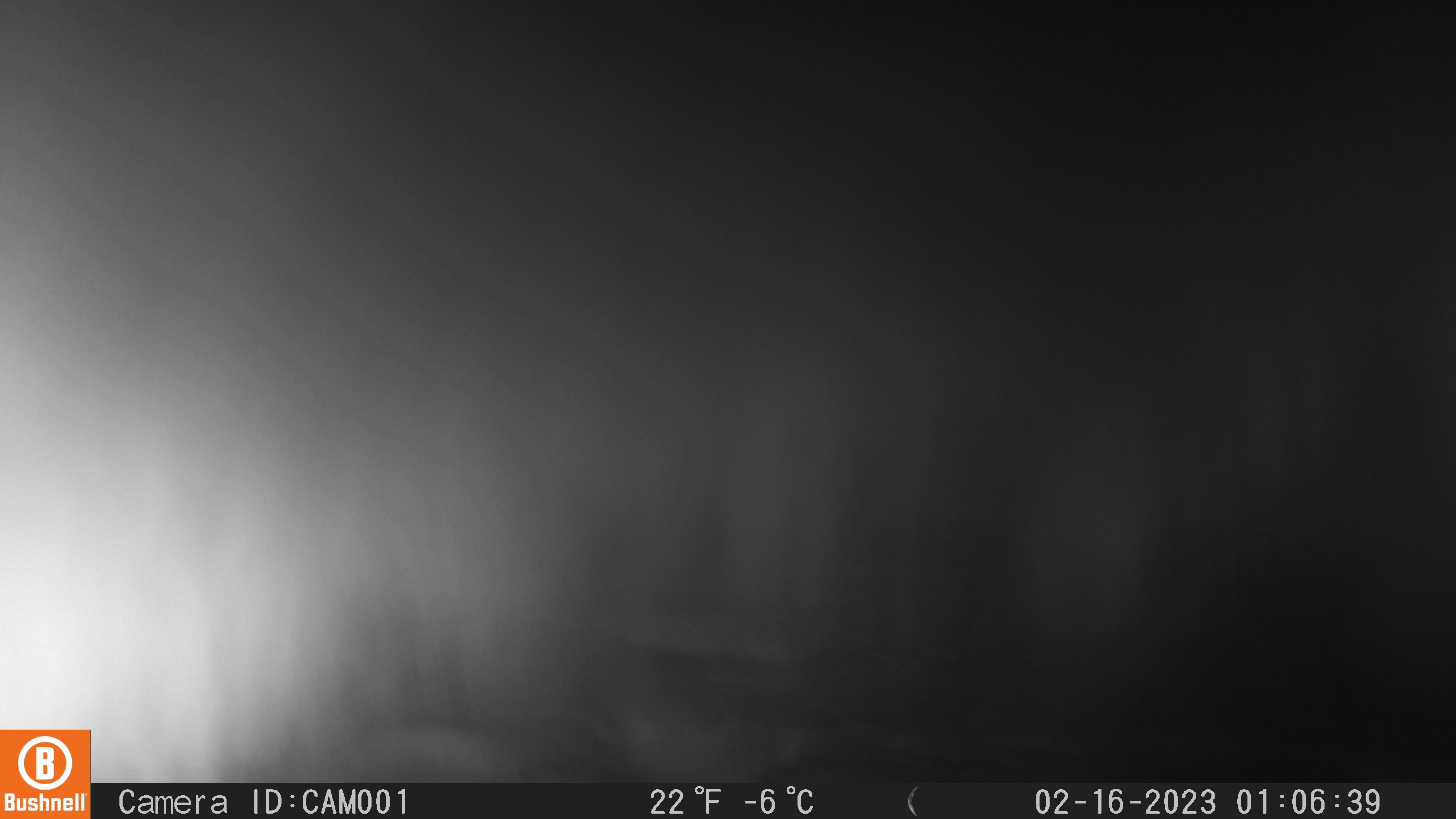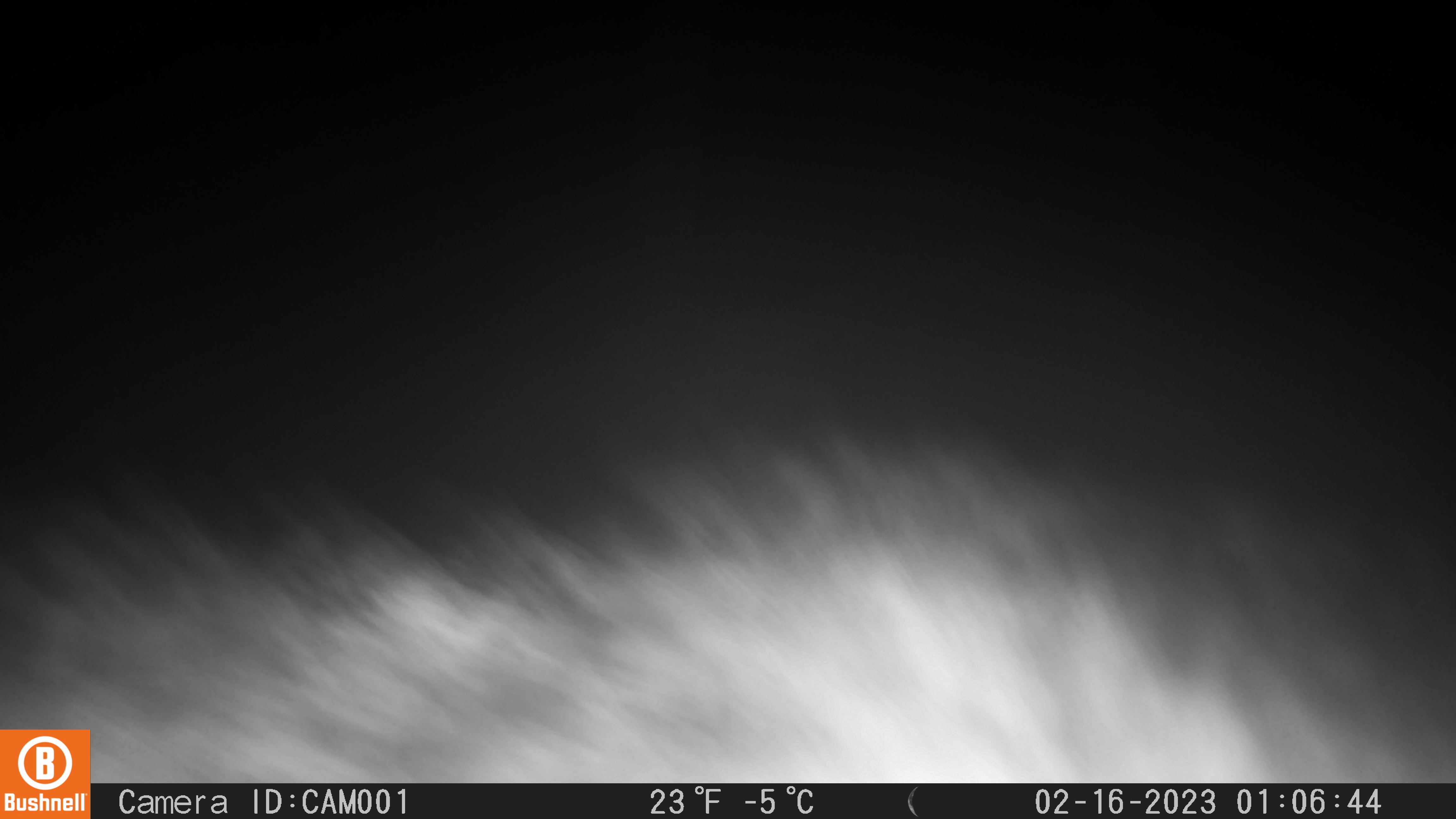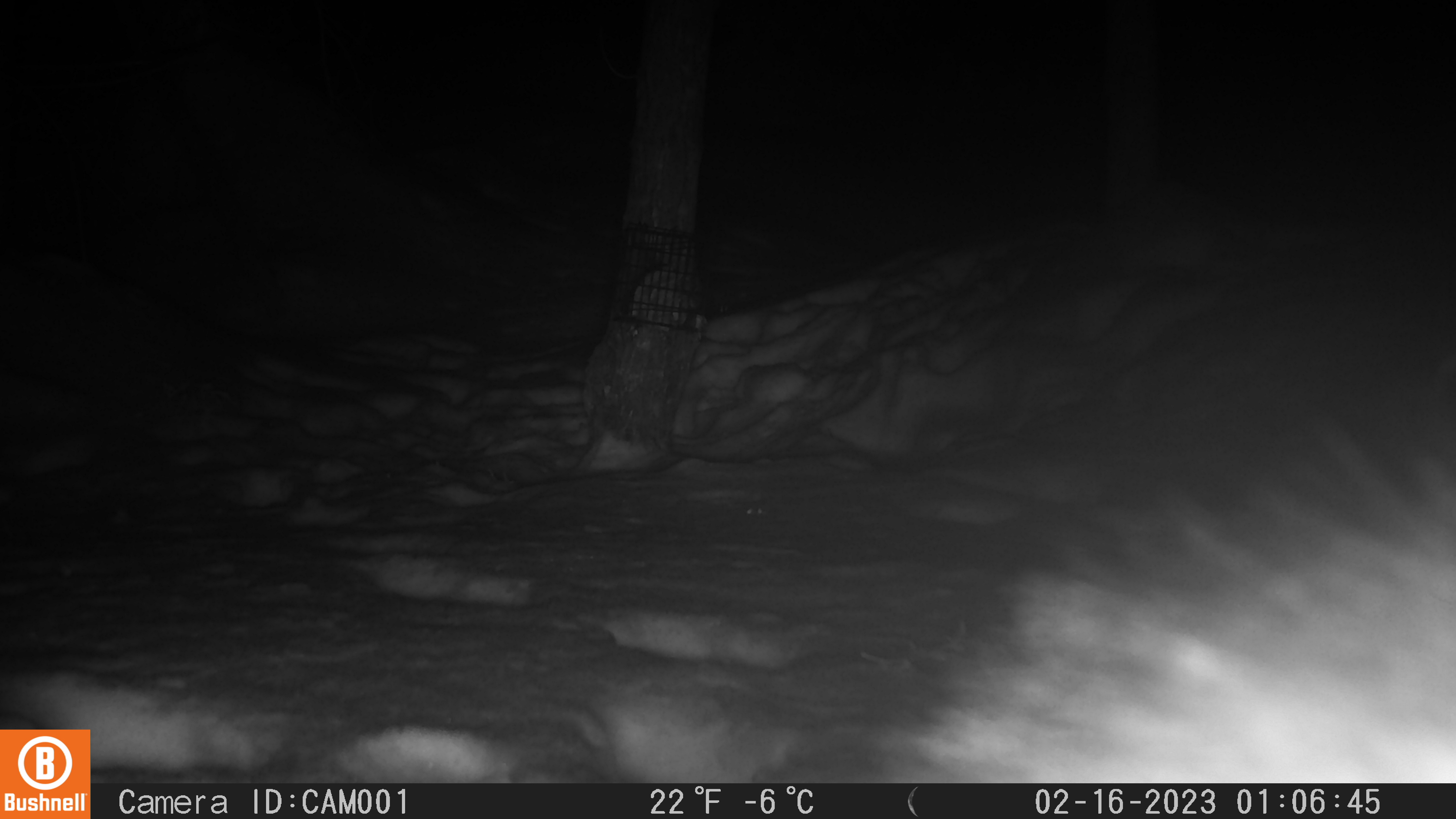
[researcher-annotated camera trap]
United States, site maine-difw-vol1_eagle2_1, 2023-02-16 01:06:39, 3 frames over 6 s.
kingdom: Animalia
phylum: Chordata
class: Mammalia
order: Carnivora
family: Mustelidae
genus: Pekania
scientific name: Pekania pennanti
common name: fisher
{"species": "fisher (Pekania pennanti)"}